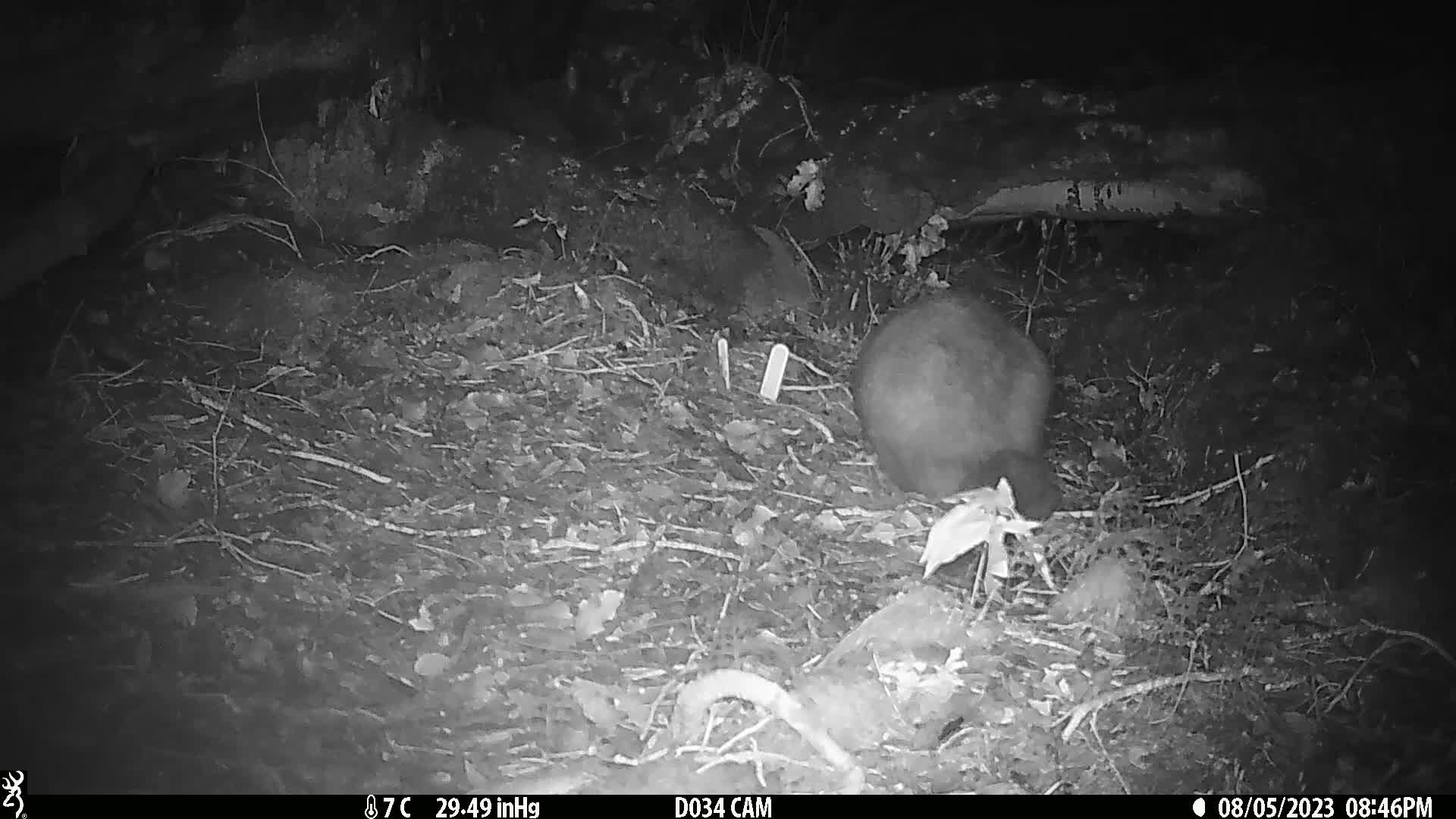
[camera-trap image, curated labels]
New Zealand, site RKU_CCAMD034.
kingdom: Animalia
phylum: Chordata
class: Mammalia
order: Diprotodontia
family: Phalangeridae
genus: Trichosurus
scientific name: Trichosurus vulpecula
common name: common brushtail possum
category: possum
Possum (common brushtail possum) (Trichosurus vulpecula).